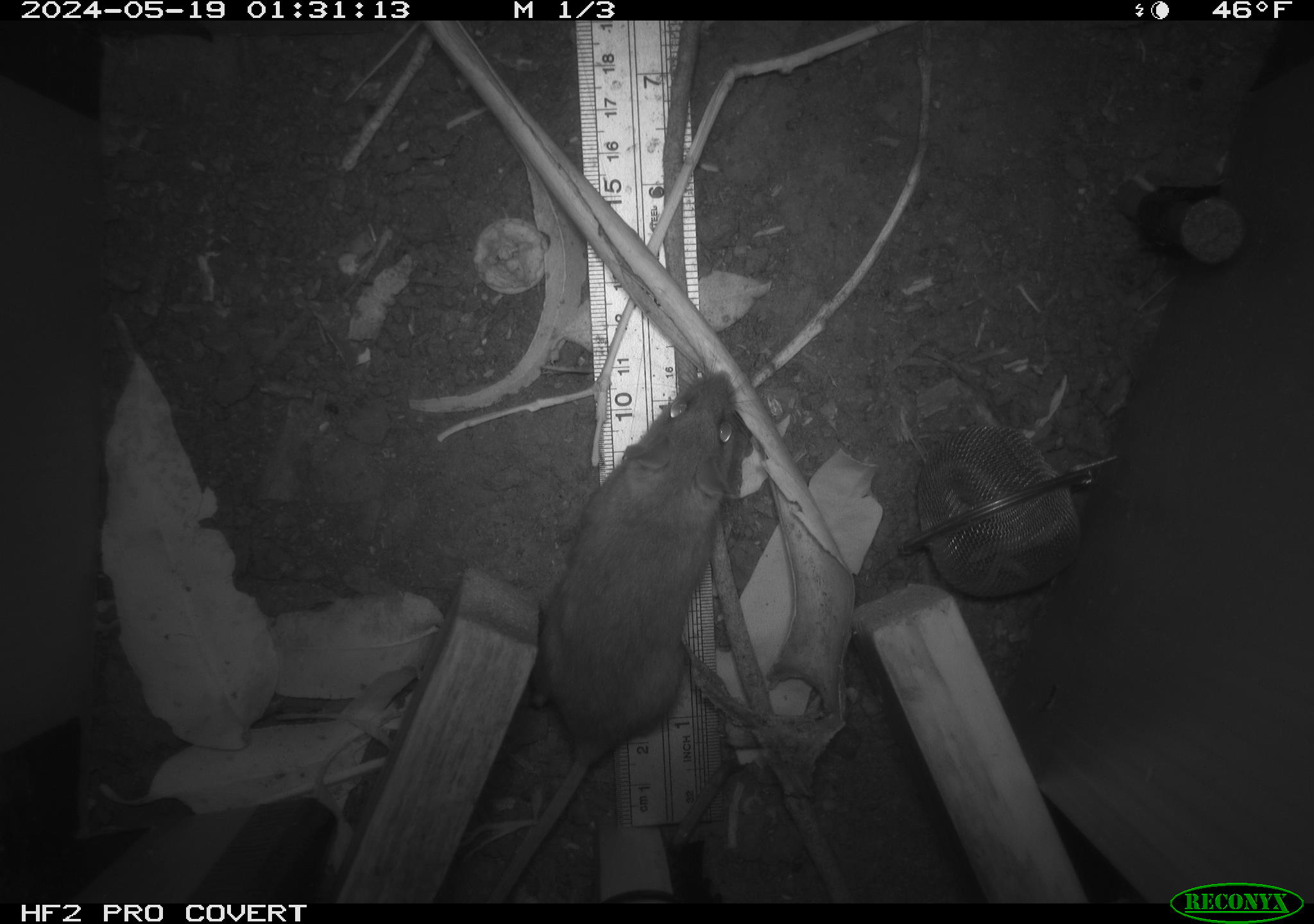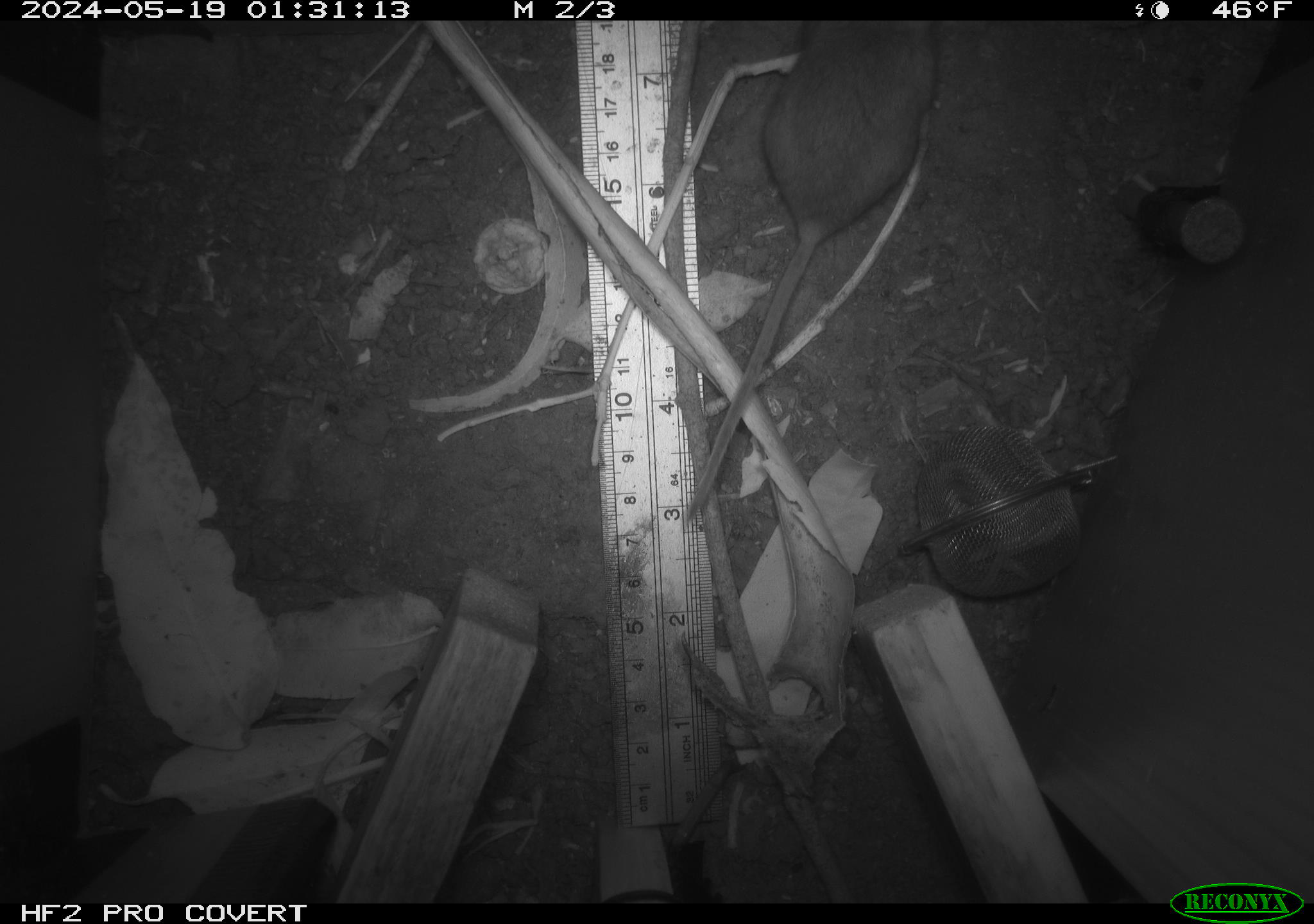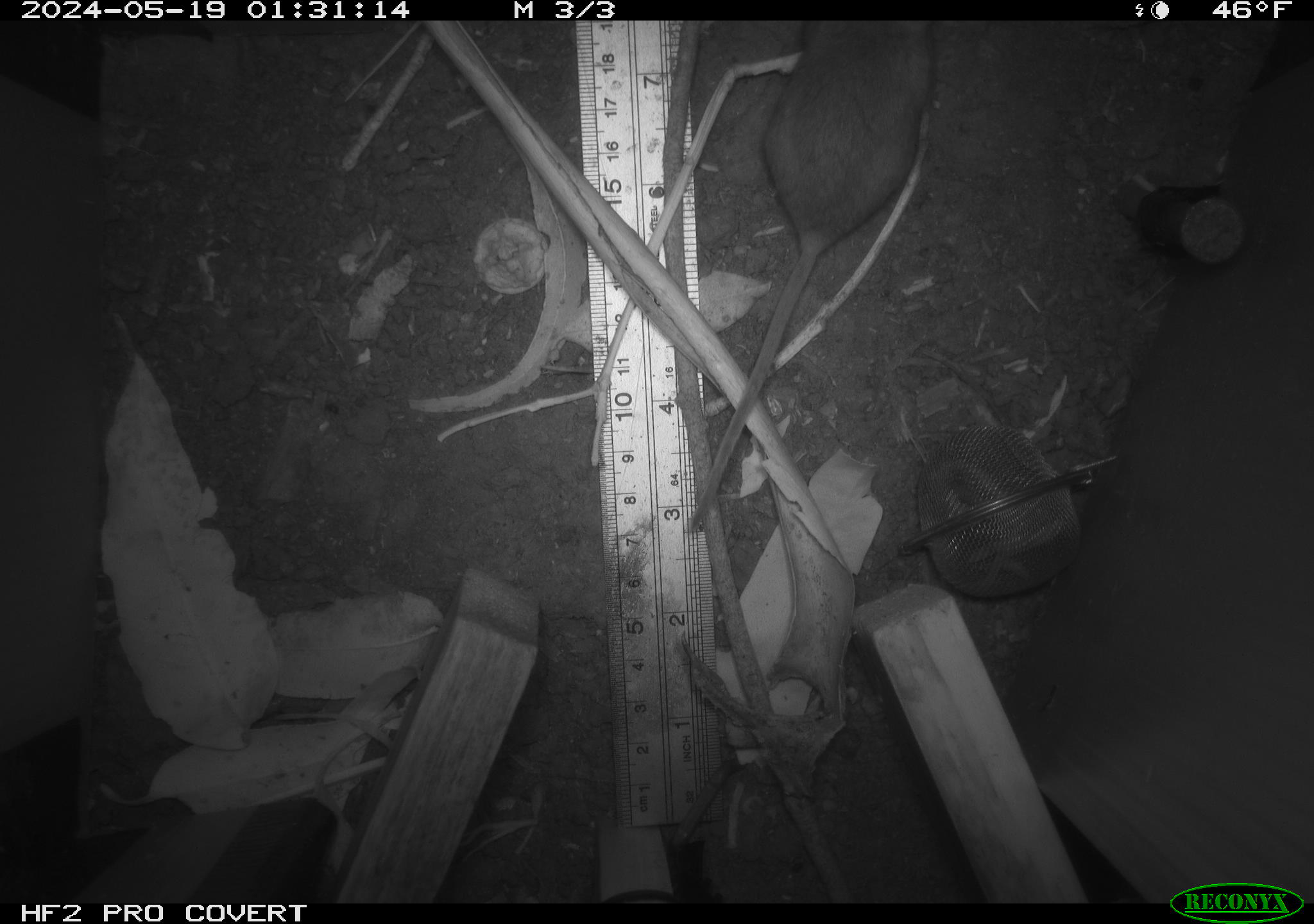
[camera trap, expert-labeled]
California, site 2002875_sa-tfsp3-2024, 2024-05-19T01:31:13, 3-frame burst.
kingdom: Animalia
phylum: Chordata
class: Mammalia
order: Rodentia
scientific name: Rodentia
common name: rodent